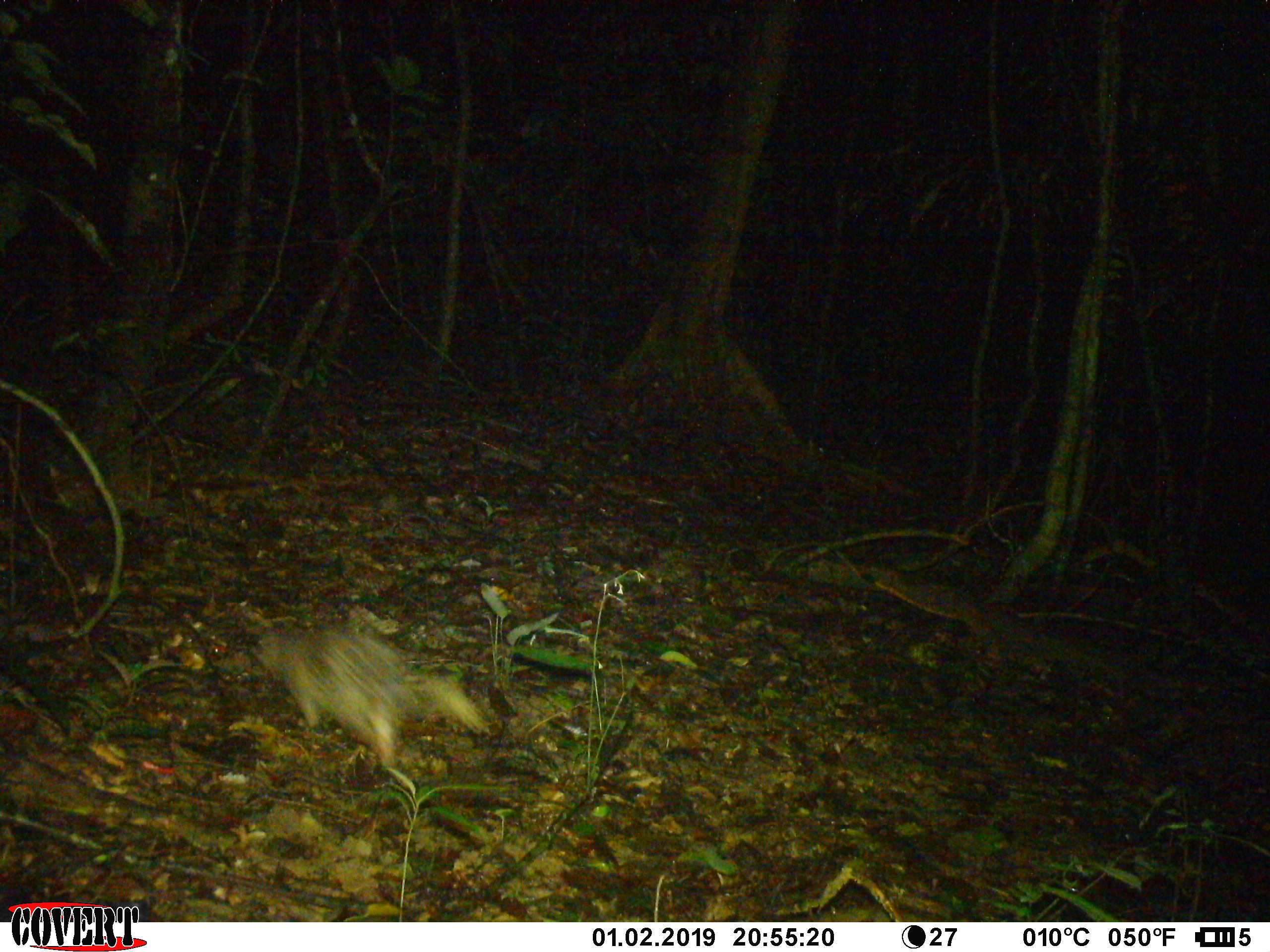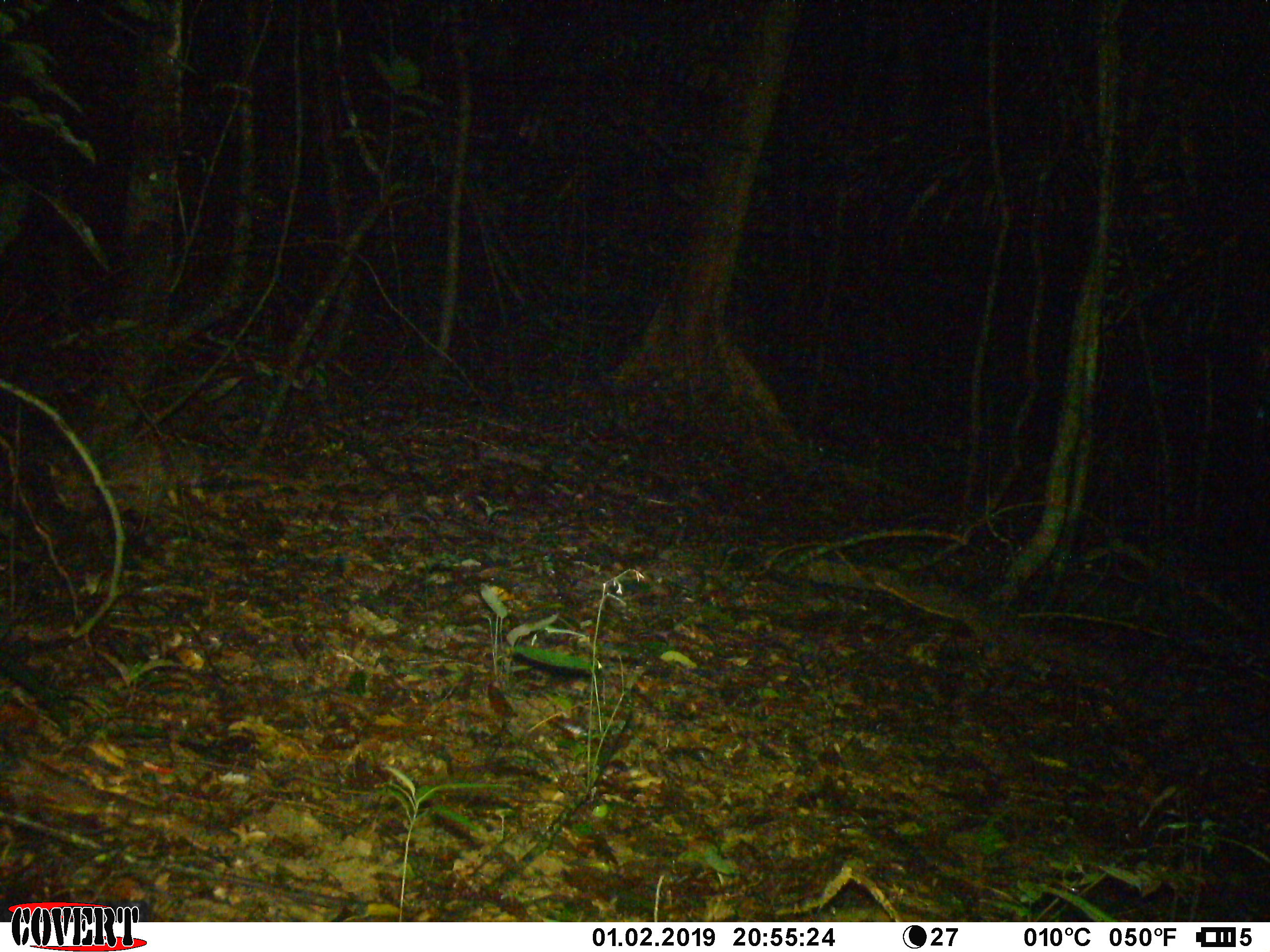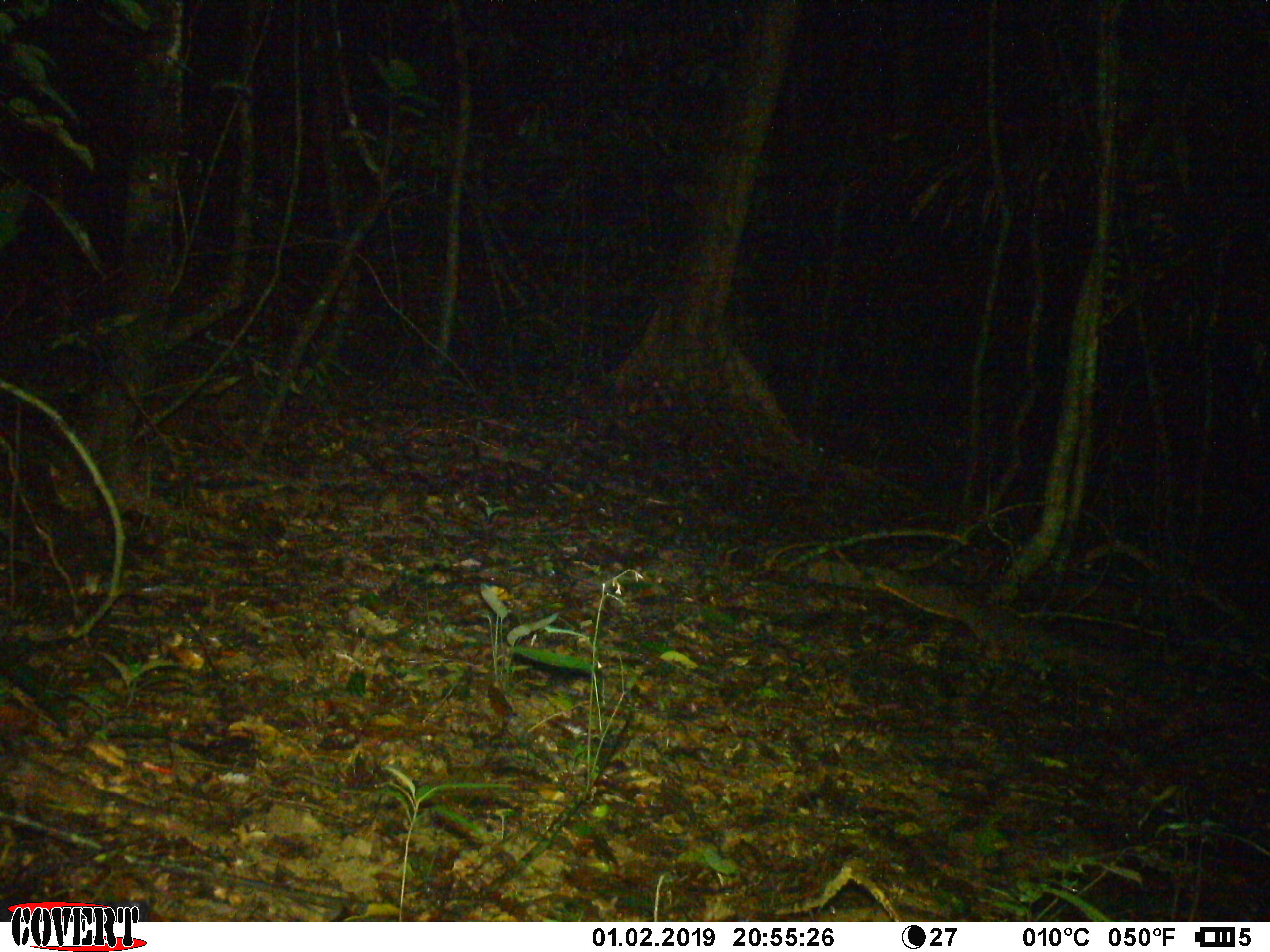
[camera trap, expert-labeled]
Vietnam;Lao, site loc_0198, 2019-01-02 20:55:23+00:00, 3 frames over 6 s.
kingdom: Animalia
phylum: Chordata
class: Mammalia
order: Rodentia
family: Hystricidae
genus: Atherurus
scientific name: Atherurus macrourus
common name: asiatic brush-tailed porcupine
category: asiatic brush tailed porcupine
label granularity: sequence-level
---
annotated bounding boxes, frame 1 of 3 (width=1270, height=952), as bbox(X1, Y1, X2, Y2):
asiatic brush tailed porcupine: bbox(249, 628, 493, 767)